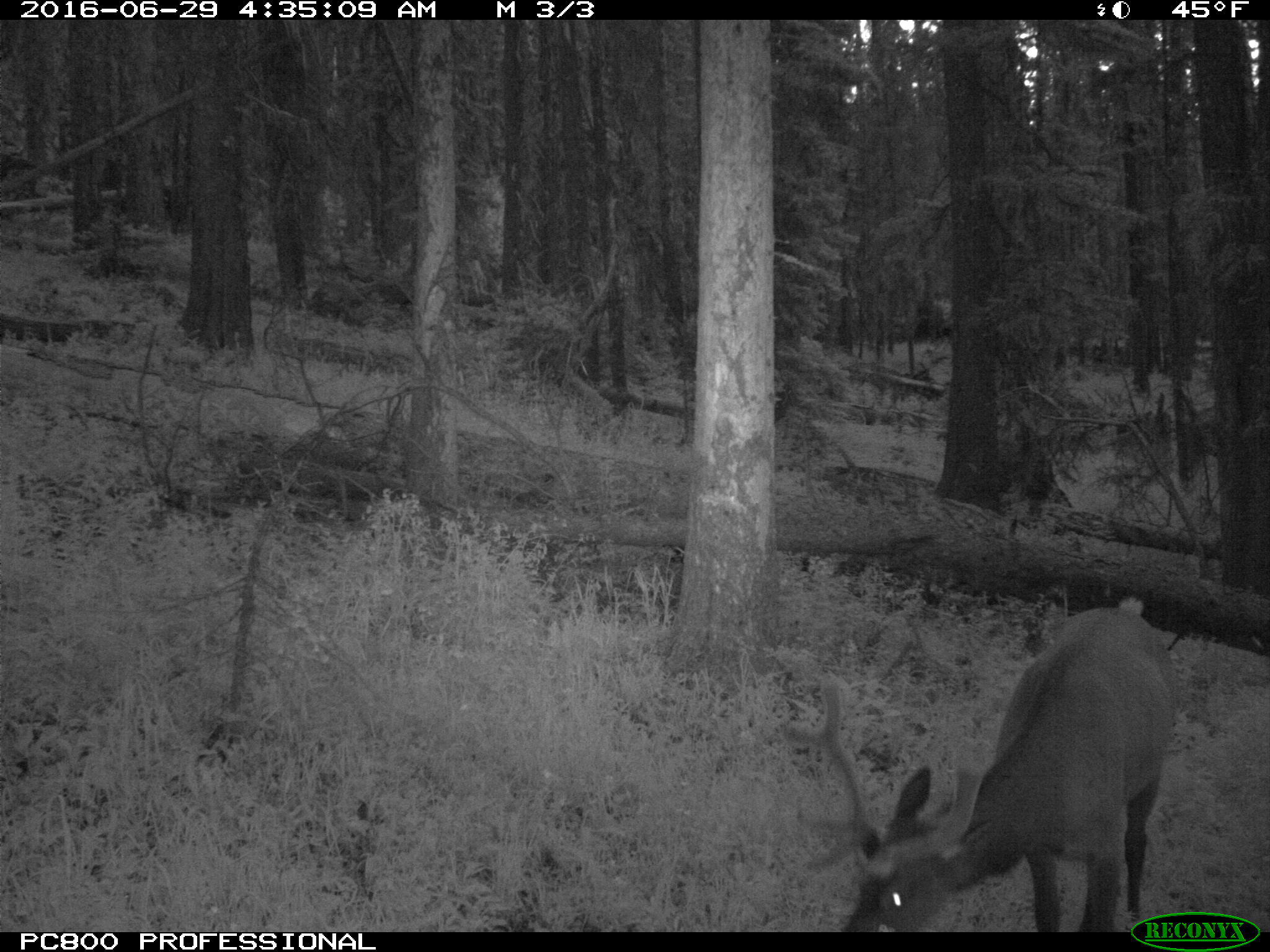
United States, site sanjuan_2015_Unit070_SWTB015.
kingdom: Animalia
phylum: Chordata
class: Mammalia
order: Artiodactyla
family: Cervidae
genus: Cervus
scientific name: Cervus elaphus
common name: red deer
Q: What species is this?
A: Cervus elaphus (red deer).